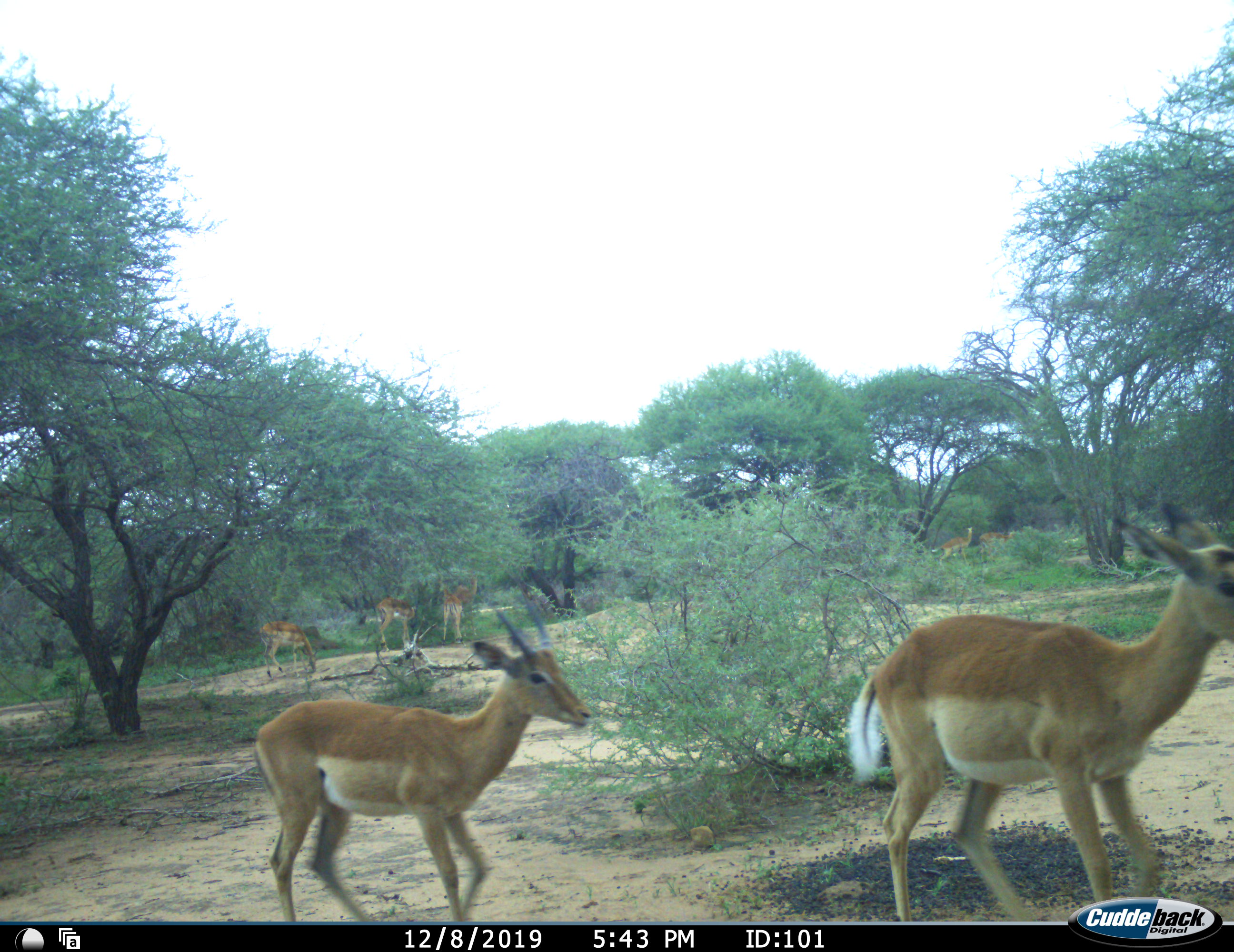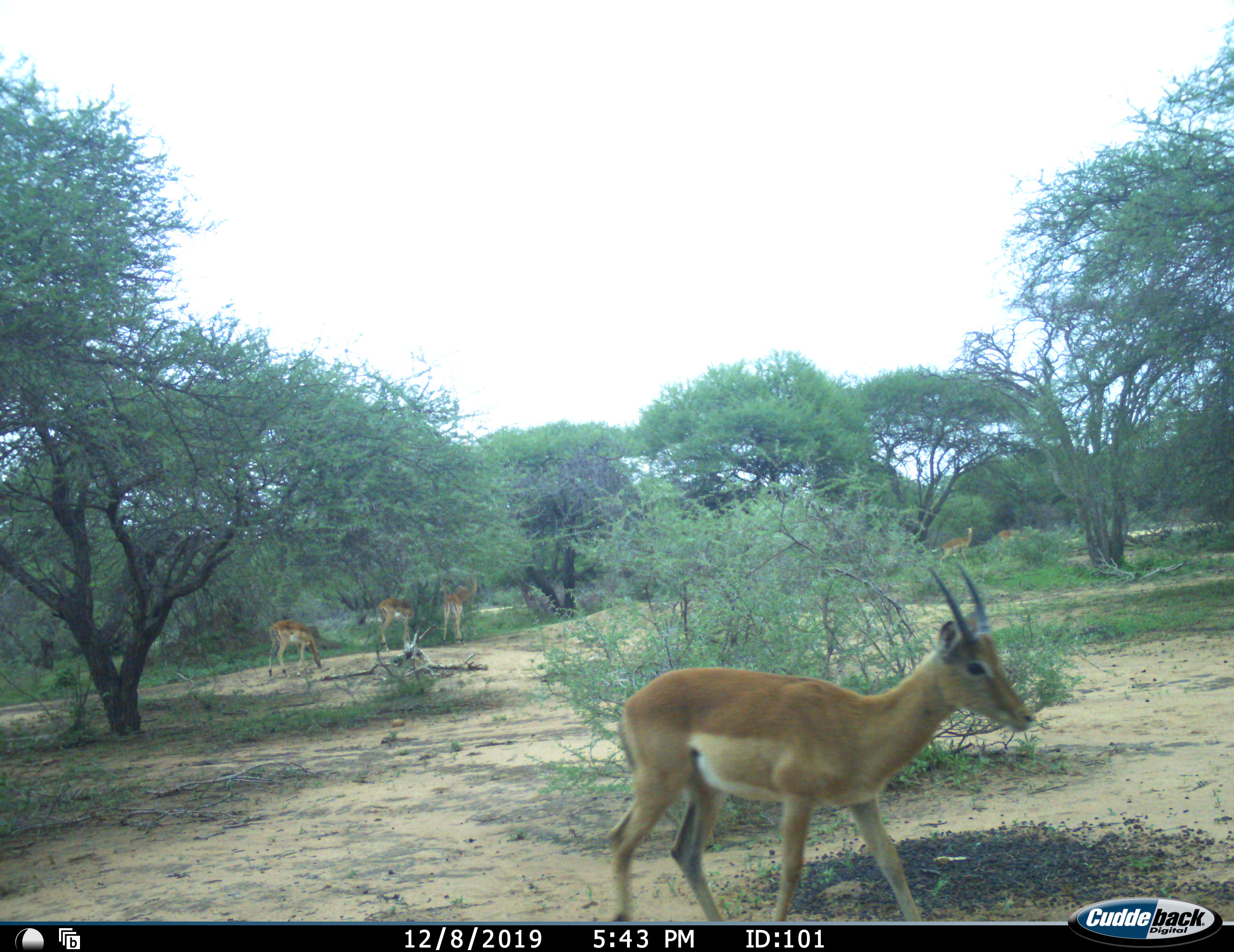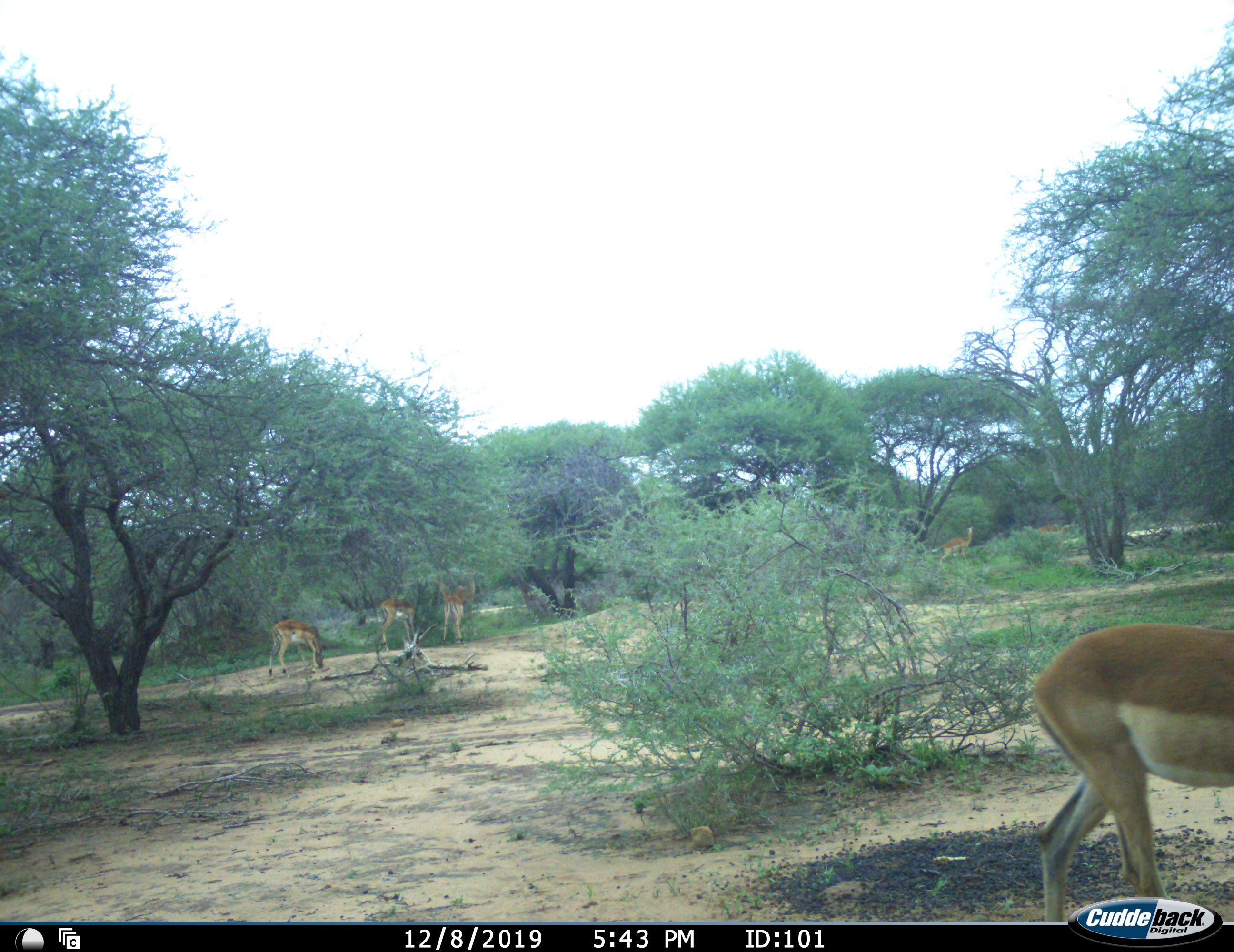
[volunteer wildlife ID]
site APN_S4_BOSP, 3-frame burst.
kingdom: Animalia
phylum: Chordata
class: Mammalia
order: Artiodactyla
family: Bovidae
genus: Aepyceros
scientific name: Aepyceros melampus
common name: impala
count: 7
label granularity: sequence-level